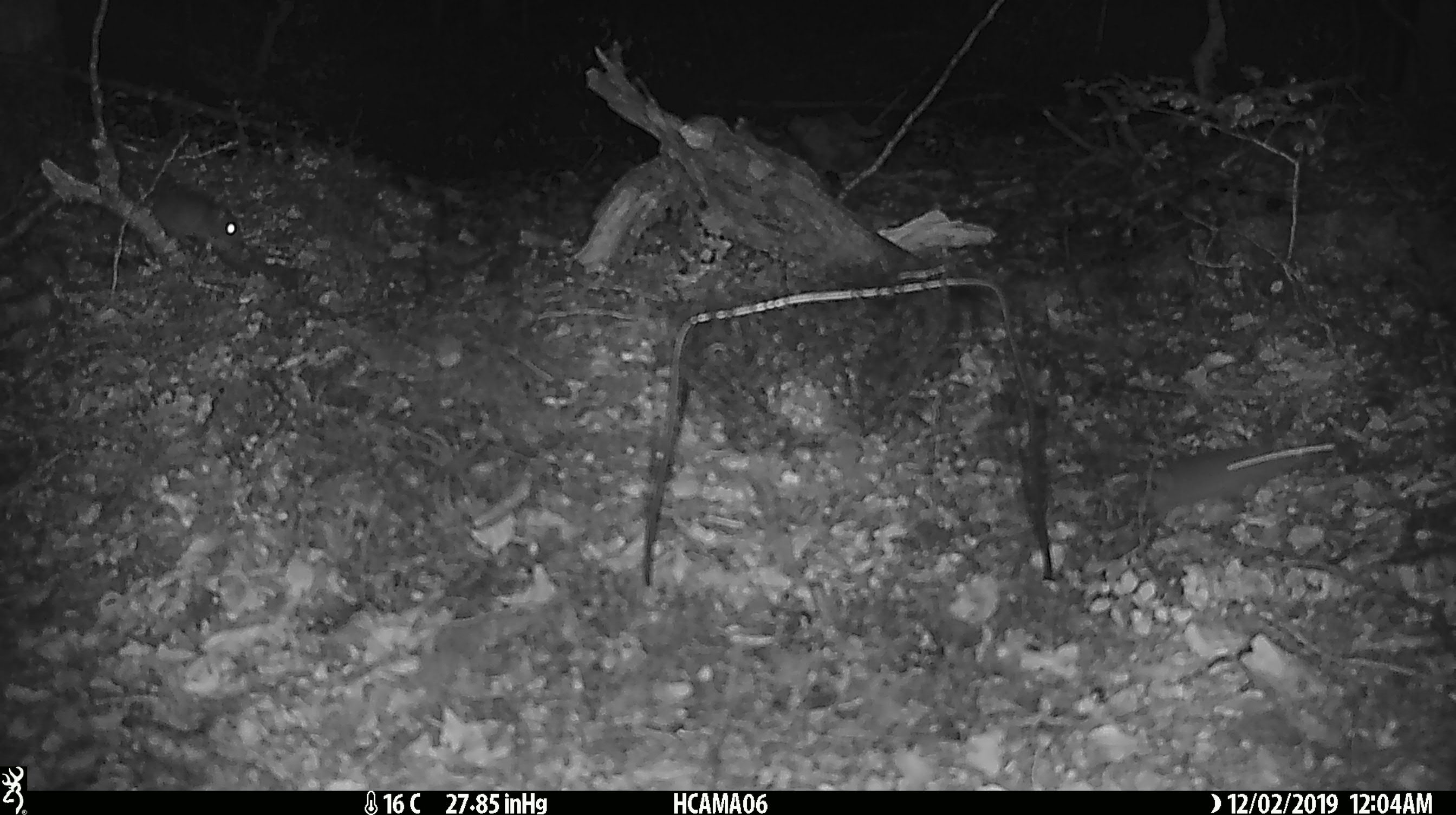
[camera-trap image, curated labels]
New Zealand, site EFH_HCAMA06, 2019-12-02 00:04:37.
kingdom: Animalia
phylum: Chordata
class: Mammalia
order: Rodentia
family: Muridae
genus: Mus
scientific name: Mus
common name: mouse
Mouse (Mus).